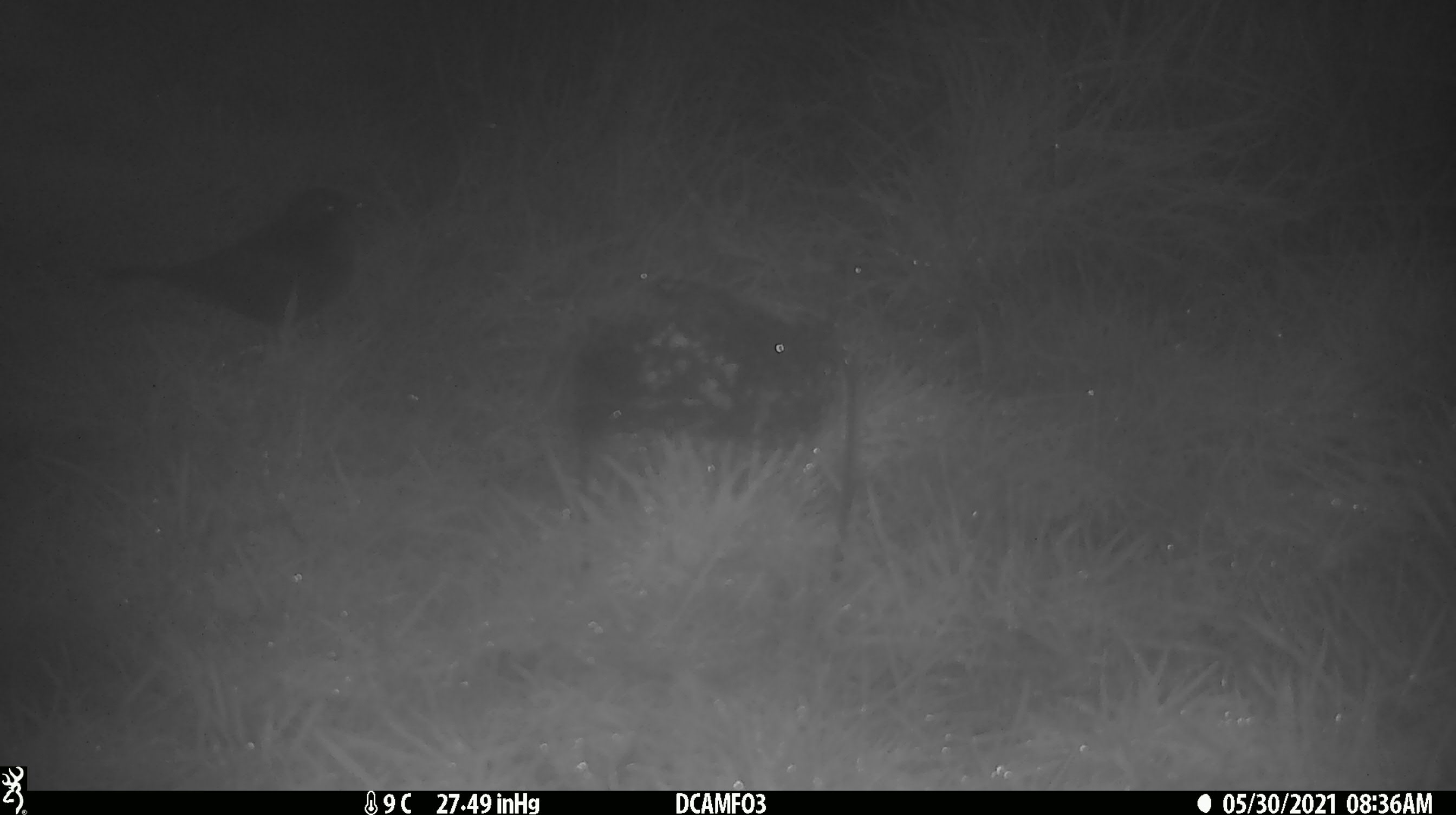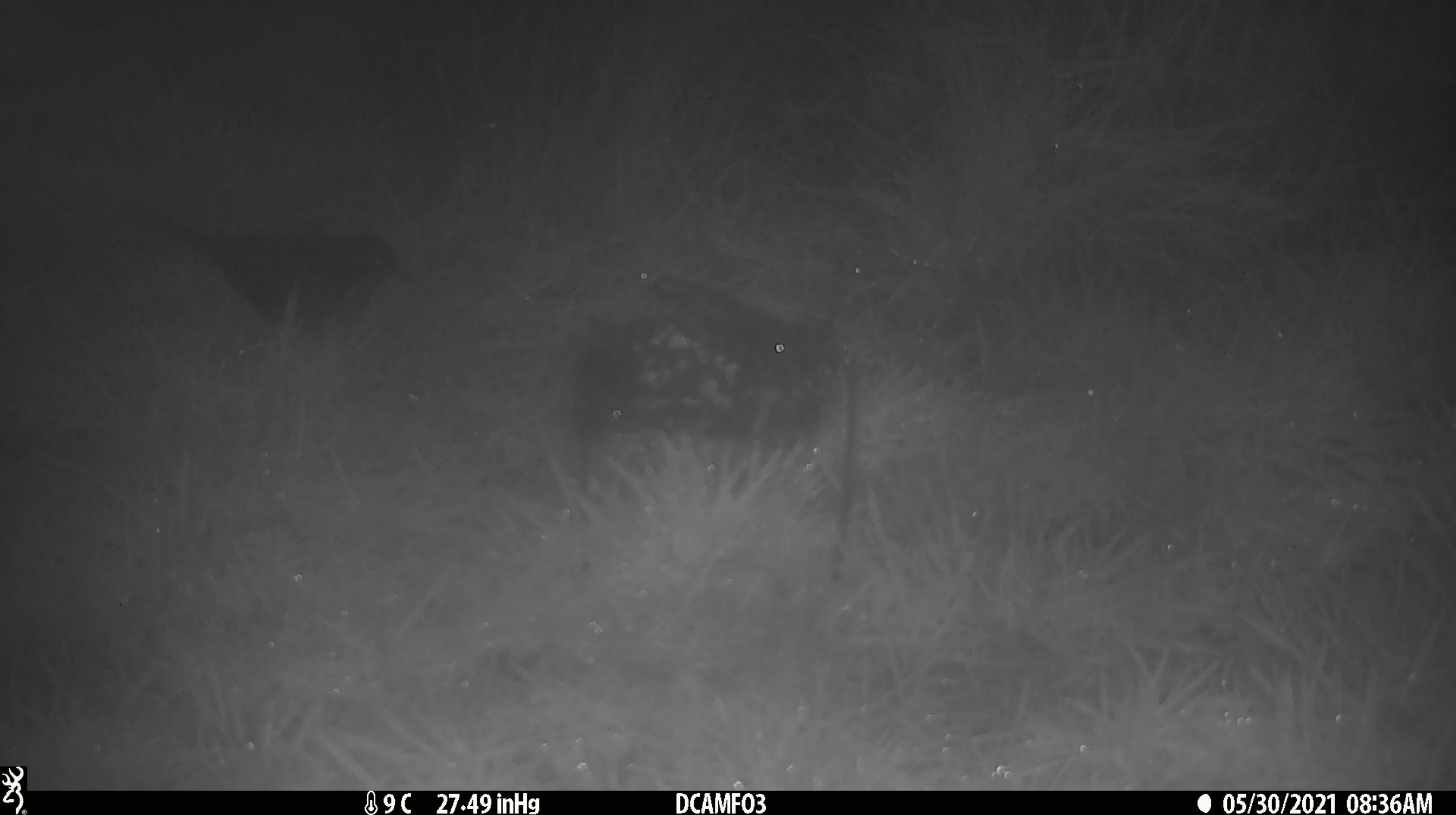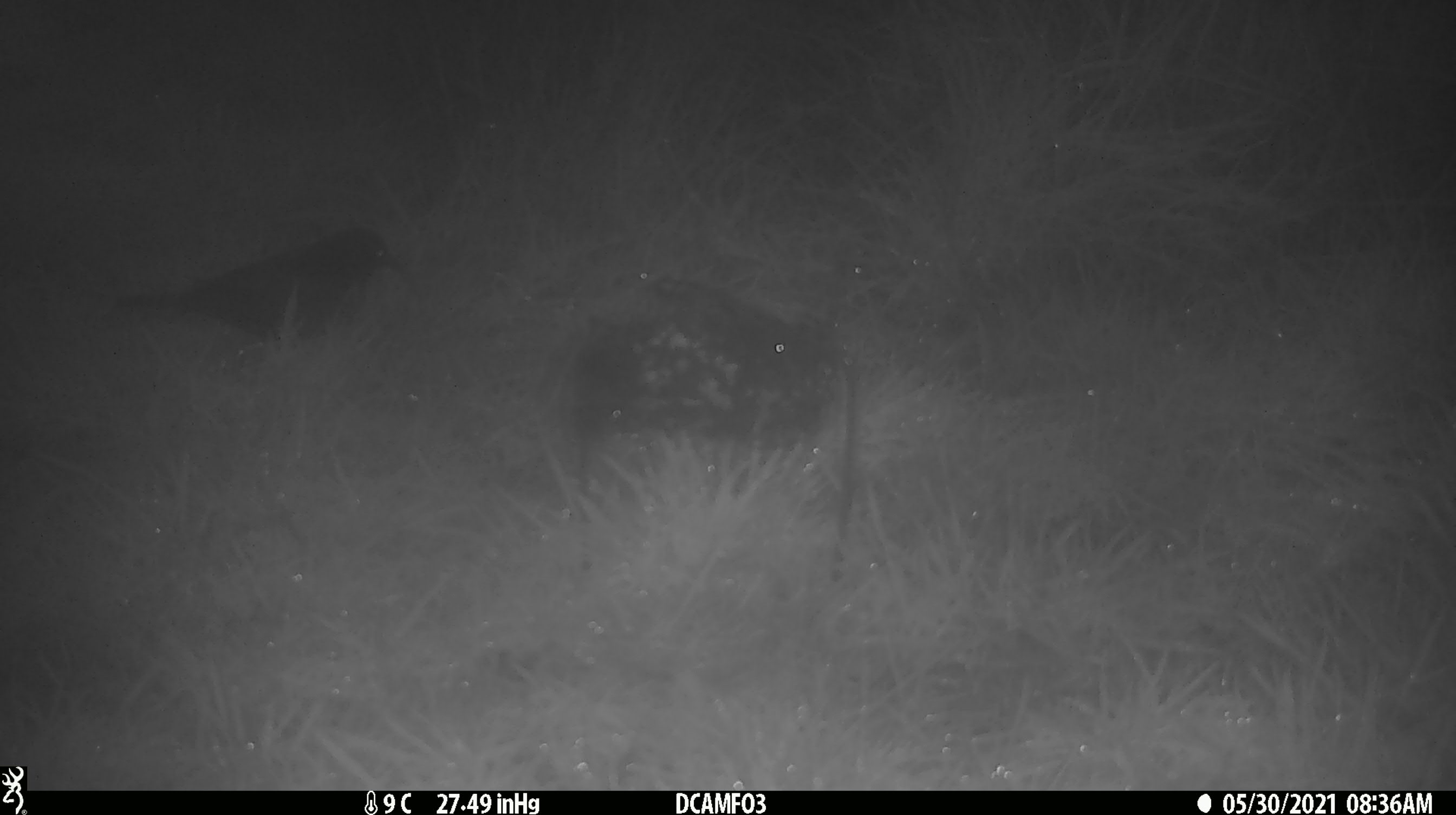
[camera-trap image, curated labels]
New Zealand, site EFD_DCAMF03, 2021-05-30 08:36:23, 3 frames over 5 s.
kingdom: Animalia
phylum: Chordata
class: Aves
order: Passeriformes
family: Turdidae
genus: Turdus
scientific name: Turdus philomelos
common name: song thrush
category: thrush